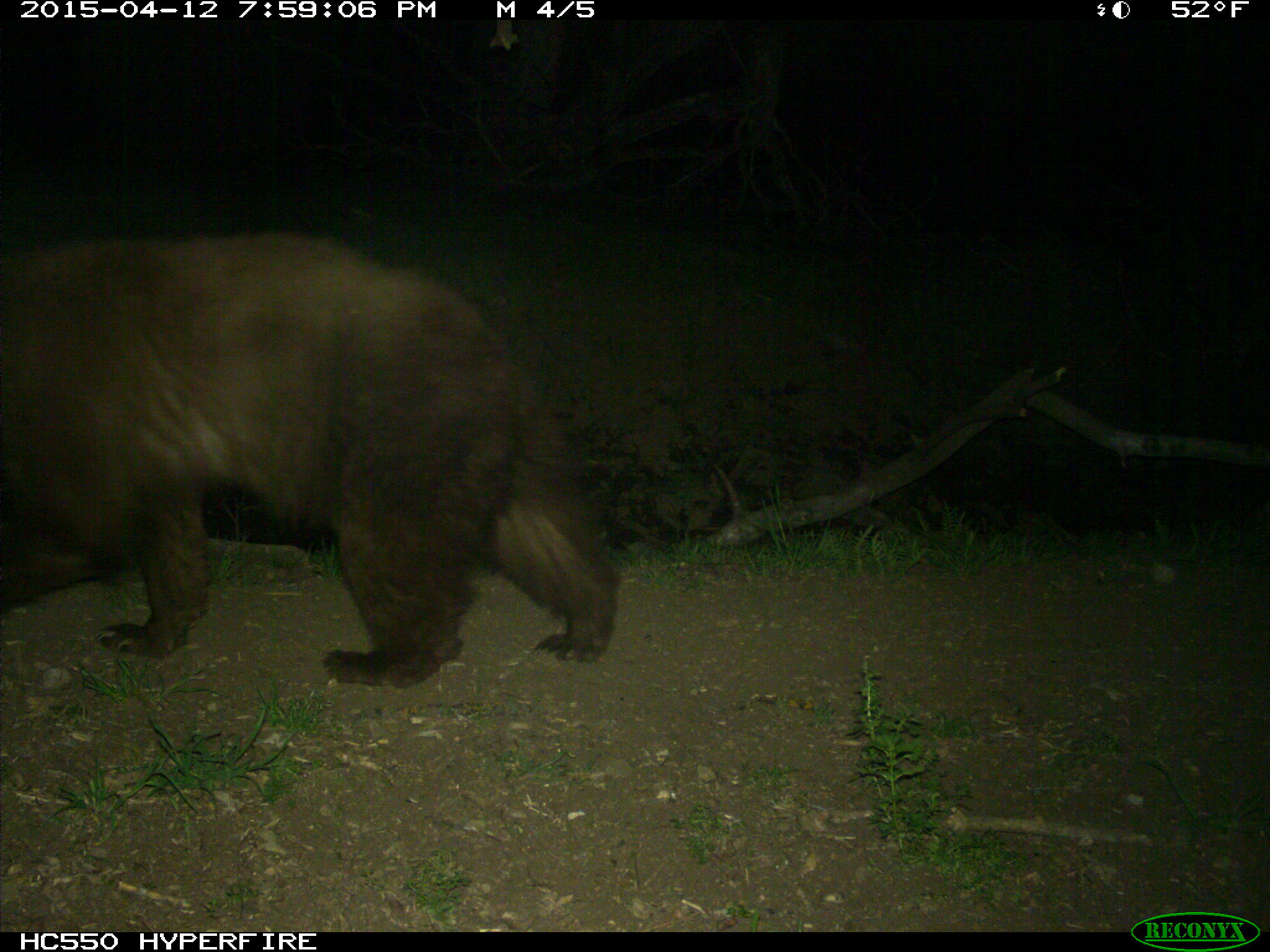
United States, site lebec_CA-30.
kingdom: Animalia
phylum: Chordata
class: Mammalia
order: Carnivora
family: Ursidae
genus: Ursus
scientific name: Ursus americanus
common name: american black bear